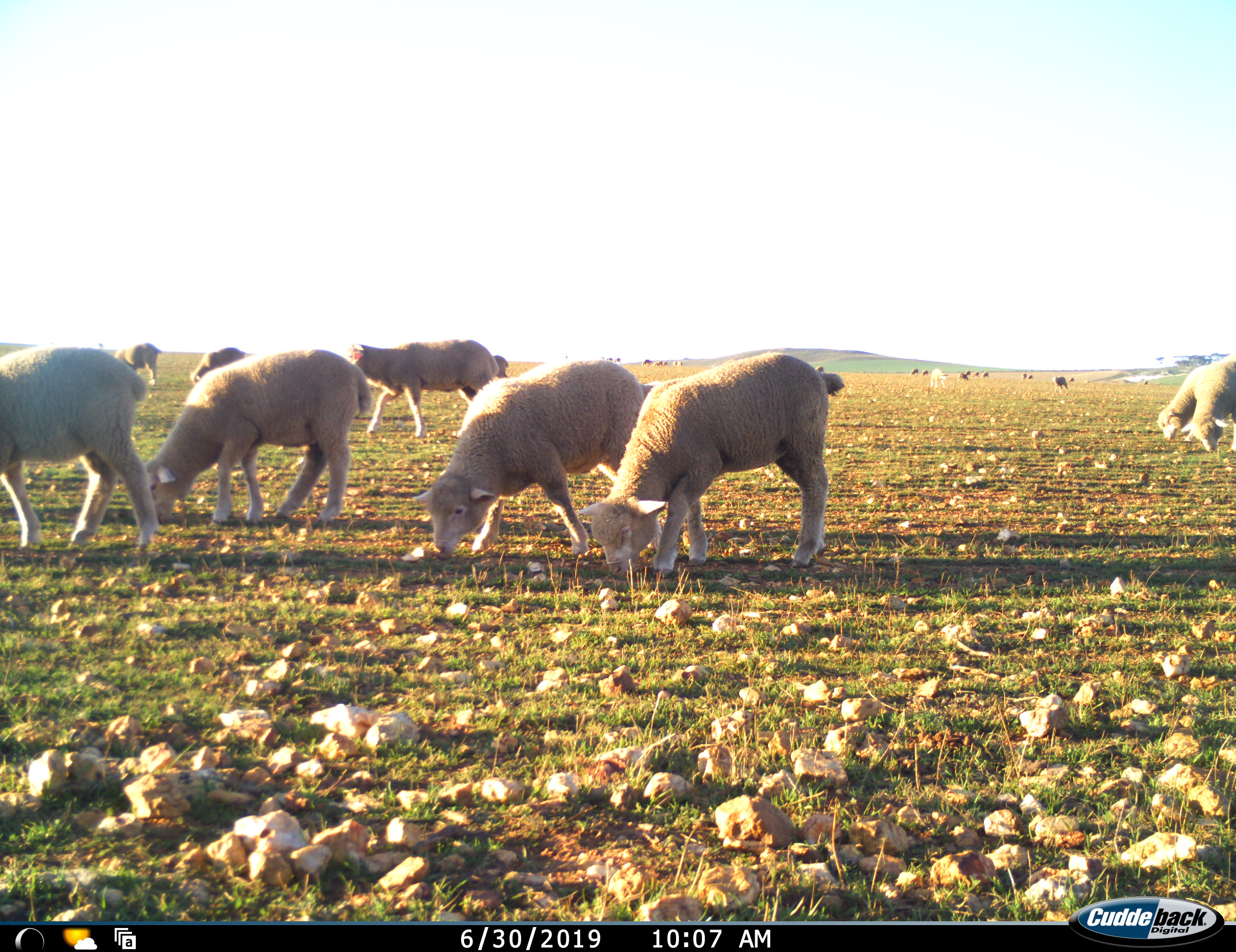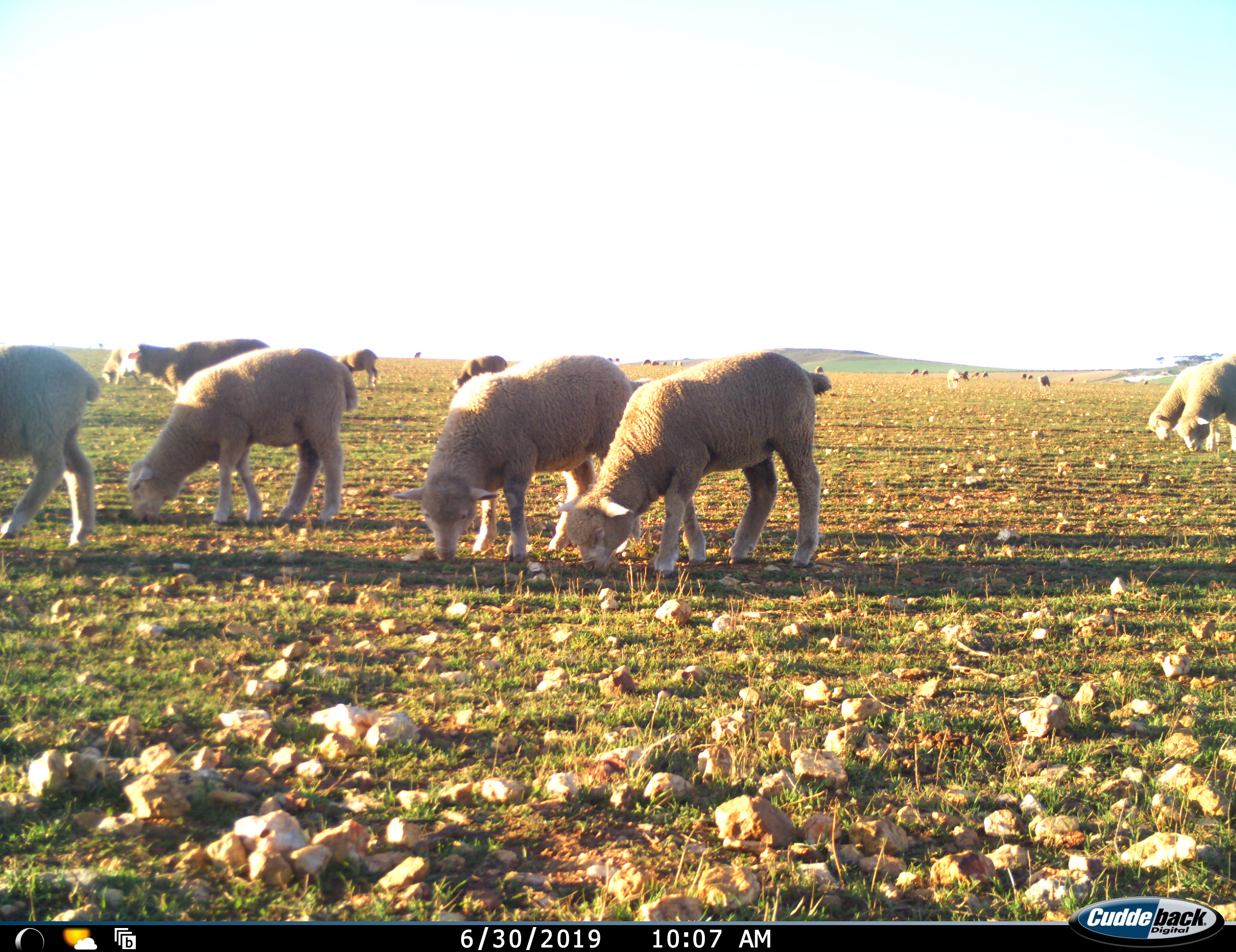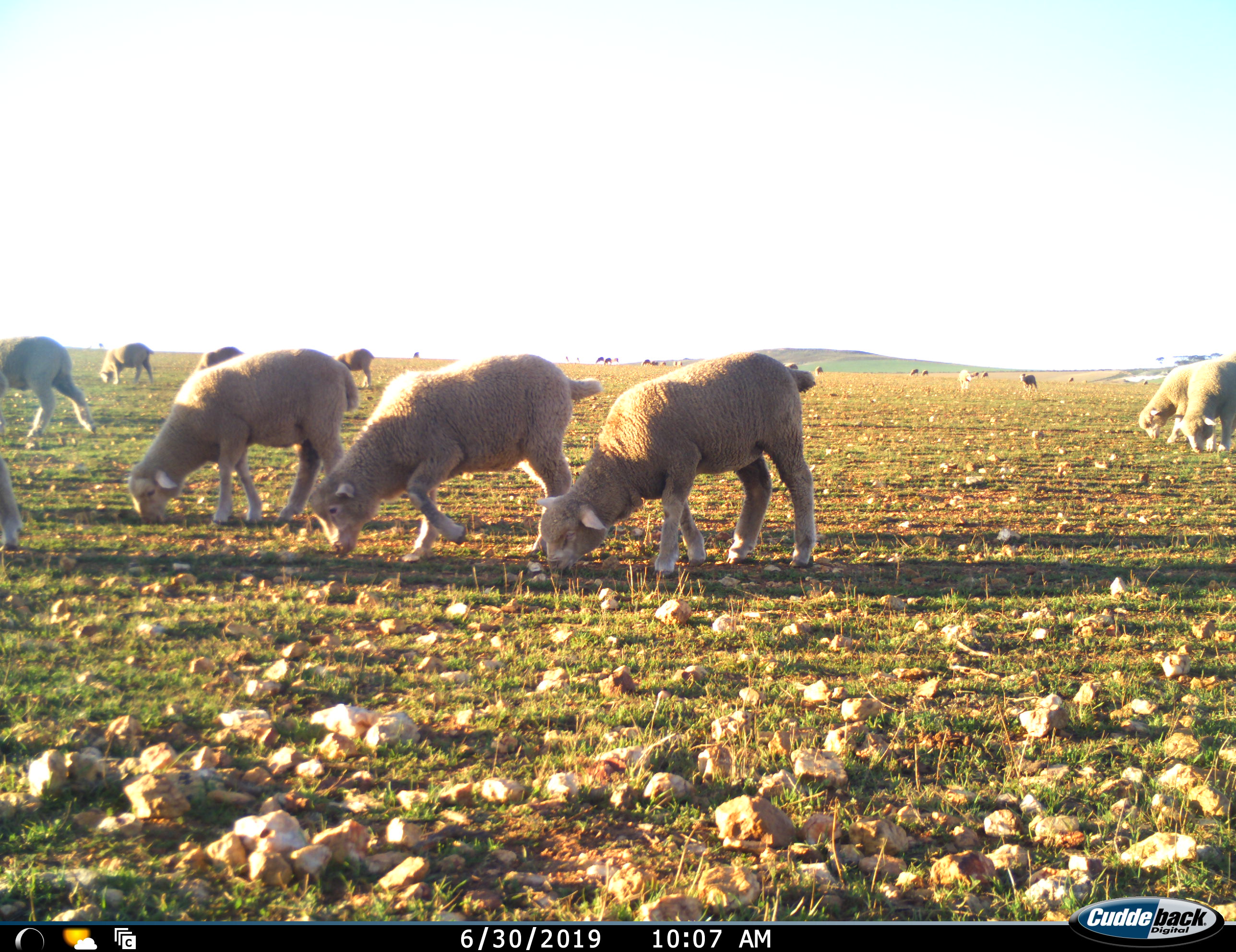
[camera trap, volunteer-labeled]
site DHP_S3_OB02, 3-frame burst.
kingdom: Animalia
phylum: Chordata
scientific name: Vertebrata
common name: domestic animal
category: domesticanimal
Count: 11-50.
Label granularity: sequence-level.